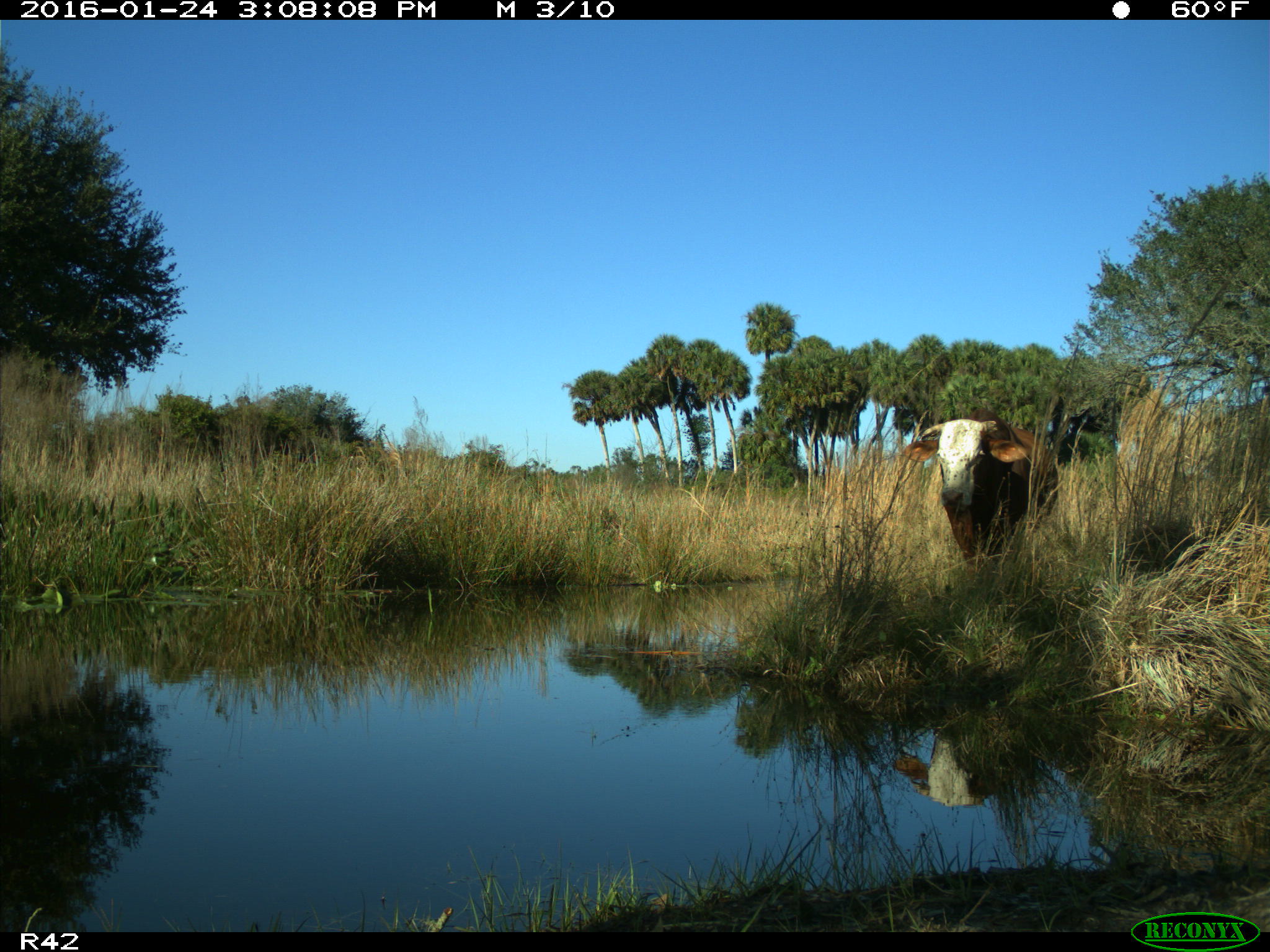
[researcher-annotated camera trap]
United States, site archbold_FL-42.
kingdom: Animalia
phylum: Chordata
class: Mammalia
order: Artiodactyla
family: Bovidae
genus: Bos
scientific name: Bos taurus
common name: domestic cow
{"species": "Bos taurus (domestic cow)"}